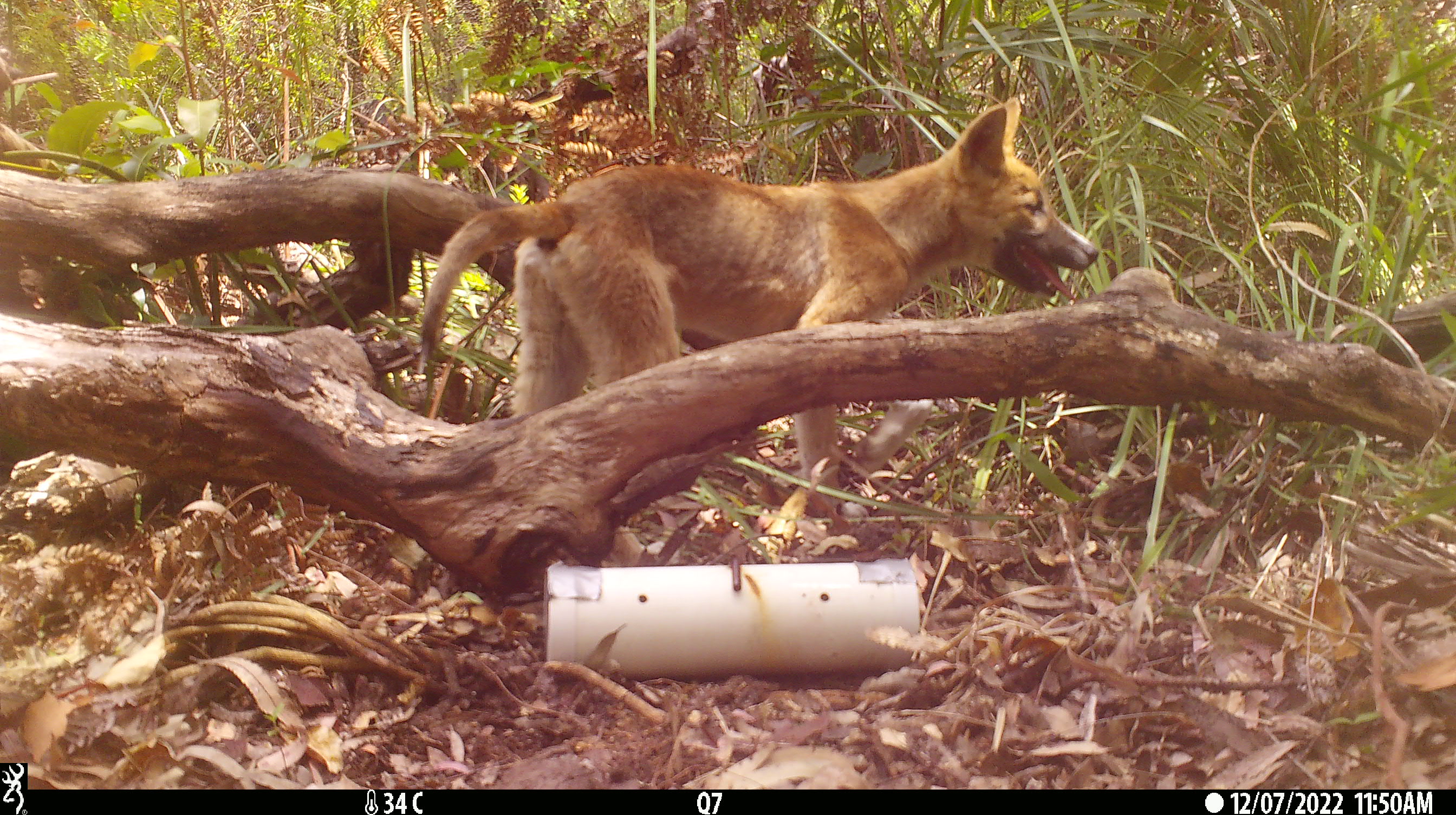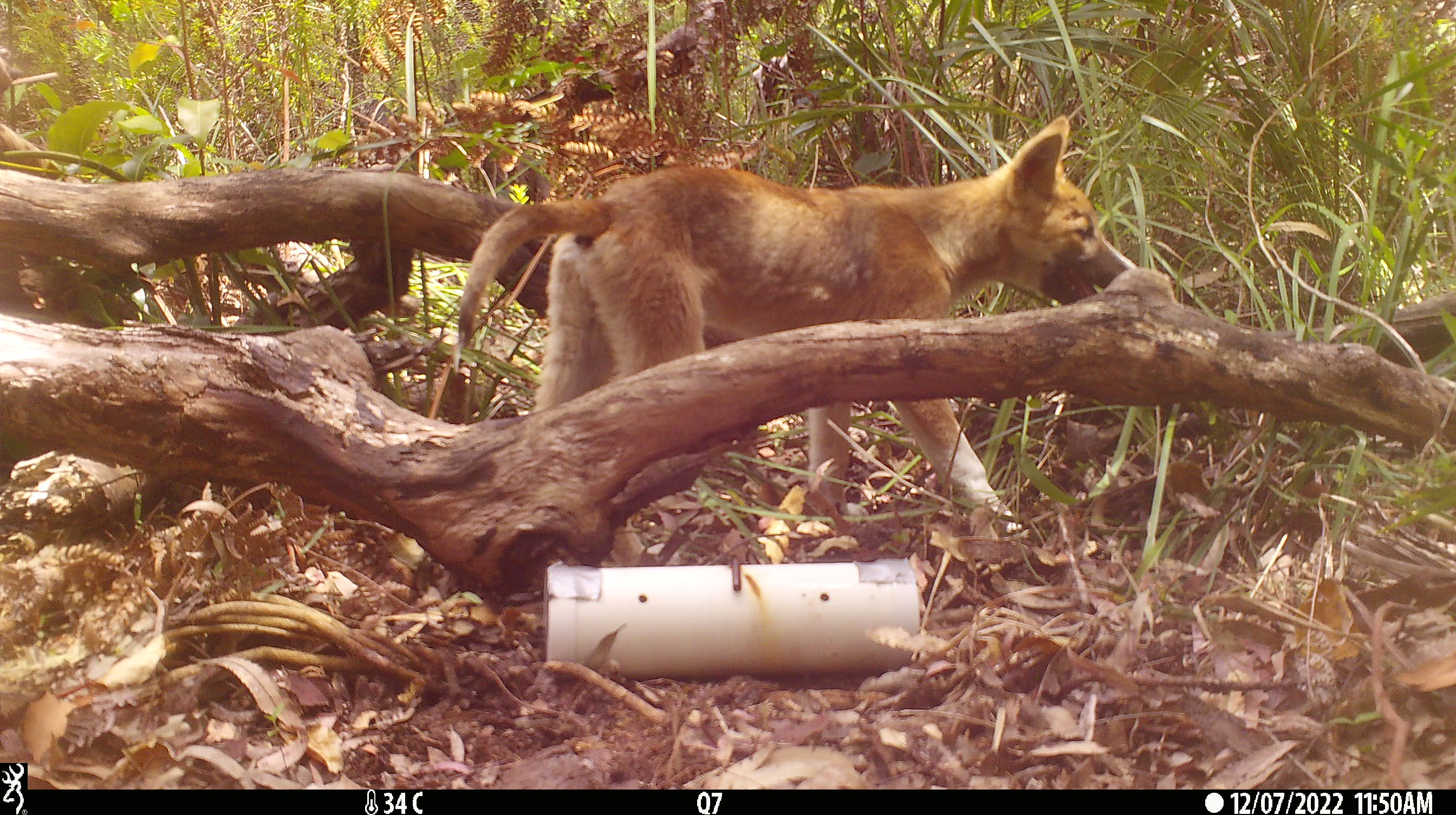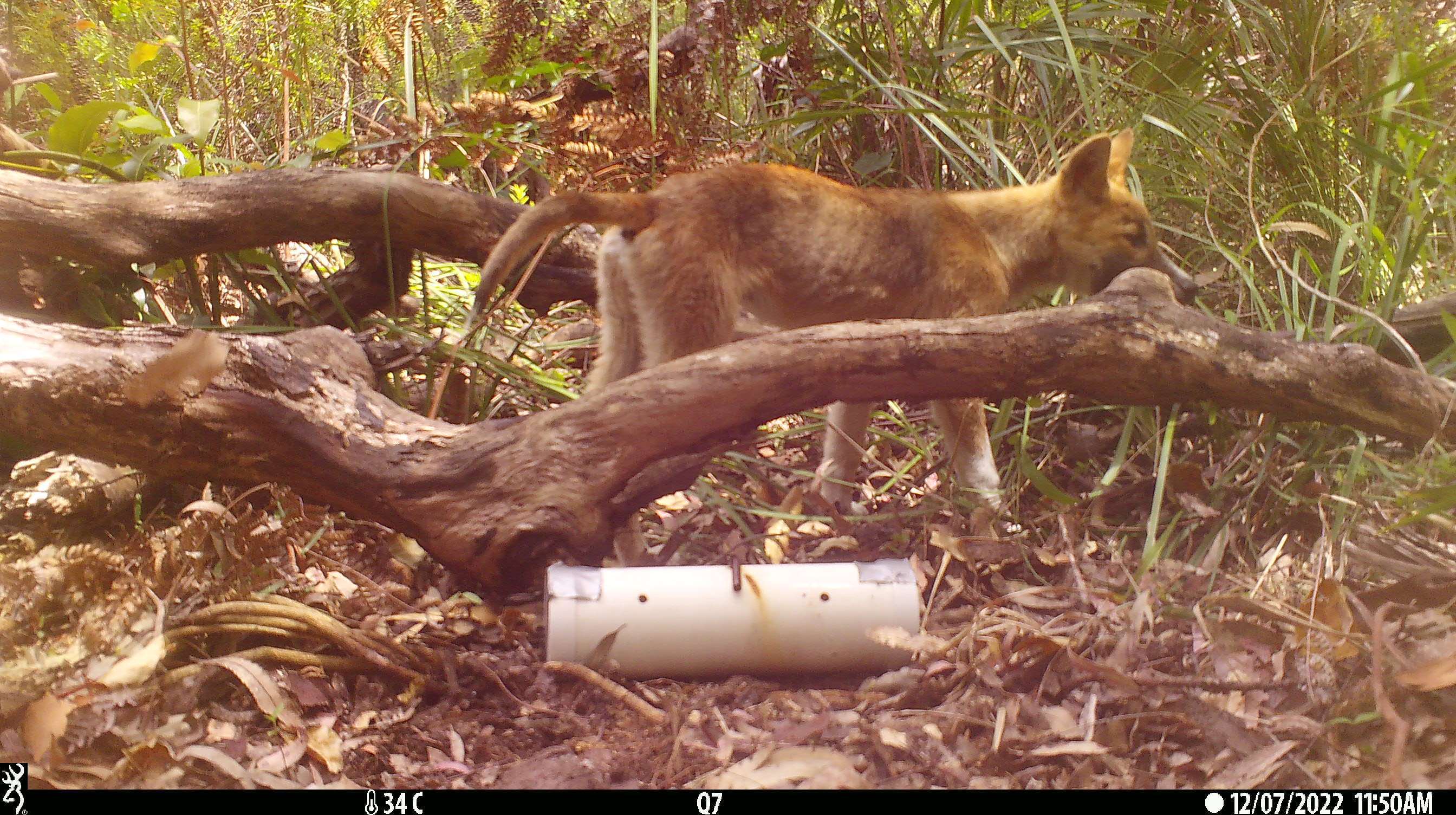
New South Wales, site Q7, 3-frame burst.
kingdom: Animalia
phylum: Chordata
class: Mammalia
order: Carnivora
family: Canidae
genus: Canis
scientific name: Canis familiaris dingo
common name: dingo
Dingo (Canis familiaris dingo).